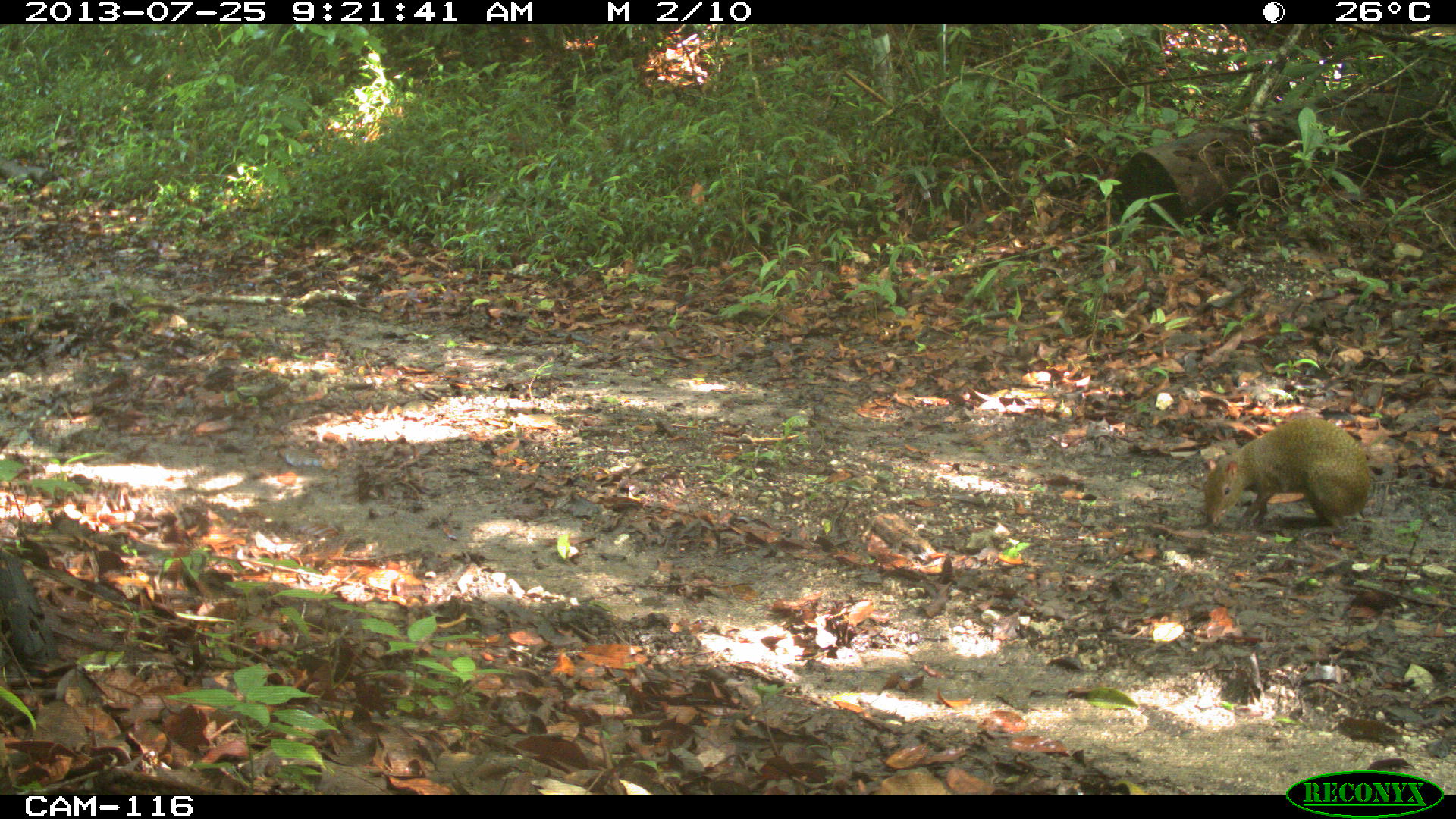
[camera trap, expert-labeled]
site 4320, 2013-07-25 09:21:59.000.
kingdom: Animalia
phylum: Chordata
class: Mammalia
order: Rodentia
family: Dasyproctidae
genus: Dasyprocta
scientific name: Dasyprocta punctata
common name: central american agouti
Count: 1.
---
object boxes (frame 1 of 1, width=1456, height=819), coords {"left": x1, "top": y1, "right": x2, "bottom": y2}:
dasyprocta punctata: {"left": 1204, "top": 417, "right": 1371, "bottom": 526}